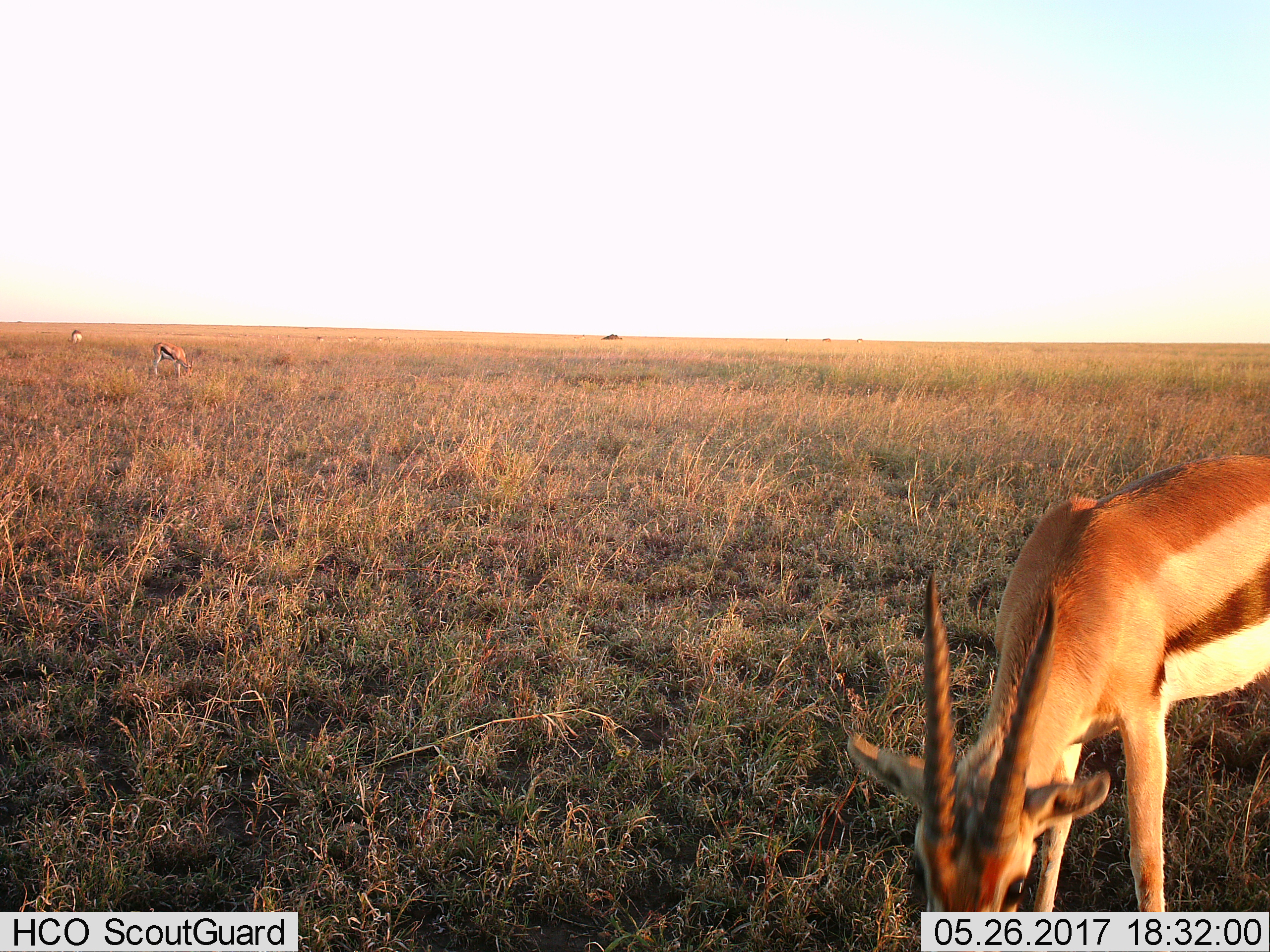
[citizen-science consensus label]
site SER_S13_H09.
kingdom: Animalia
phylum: Chordata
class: Mammalia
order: Artiodactyla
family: Bovidae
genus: Eudorcas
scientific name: Eudorcas thomsonii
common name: thomson's gazelle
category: gazellethomsons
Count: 3.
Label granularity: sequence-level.